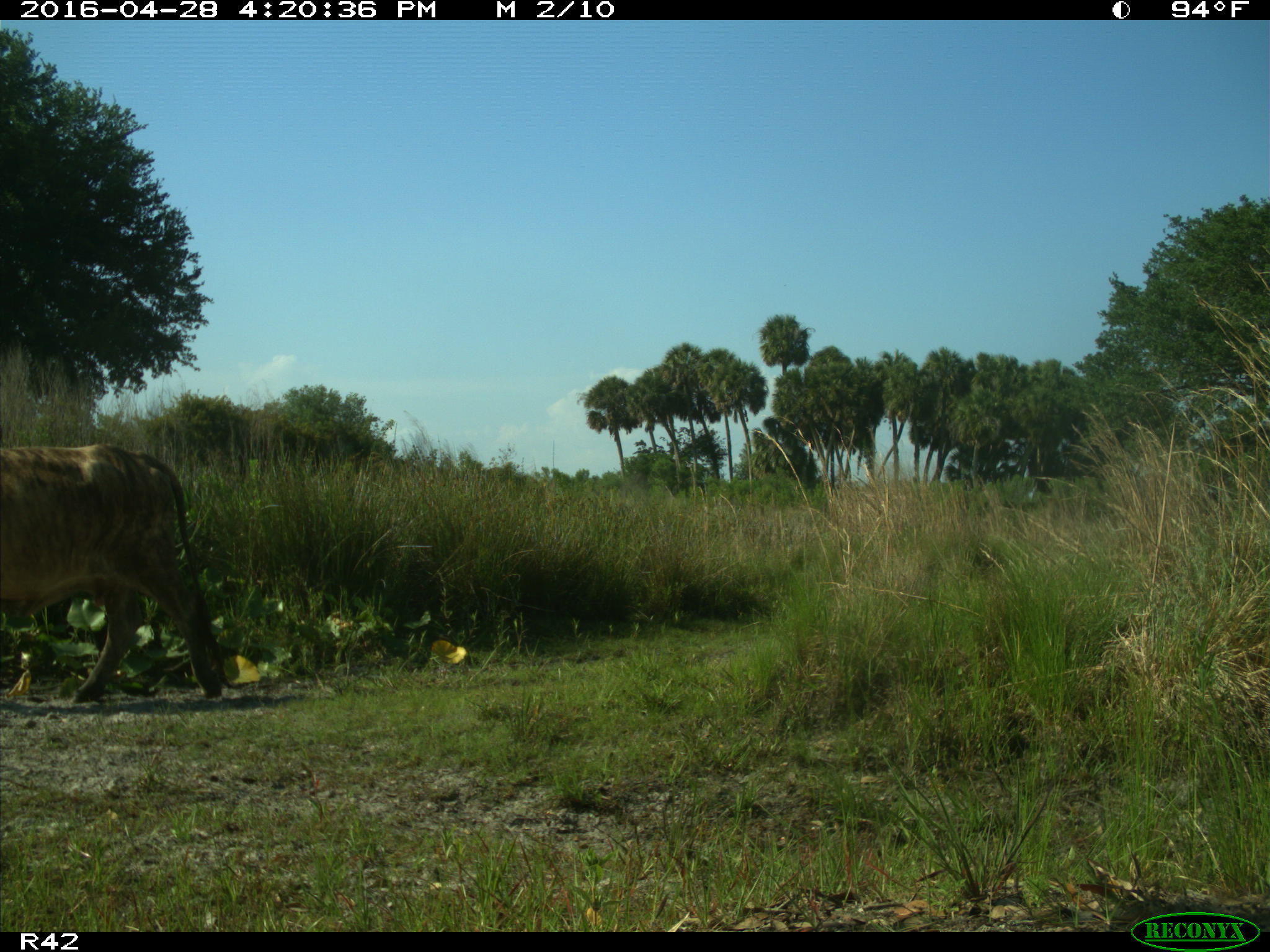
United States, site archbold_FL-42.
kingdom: Animalia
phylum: Chordata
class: Mammalia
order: Artiodactyla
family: Bovidae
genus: Bos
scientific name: Bos taurus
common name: domestic cow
Bos taurus (domestic cow).